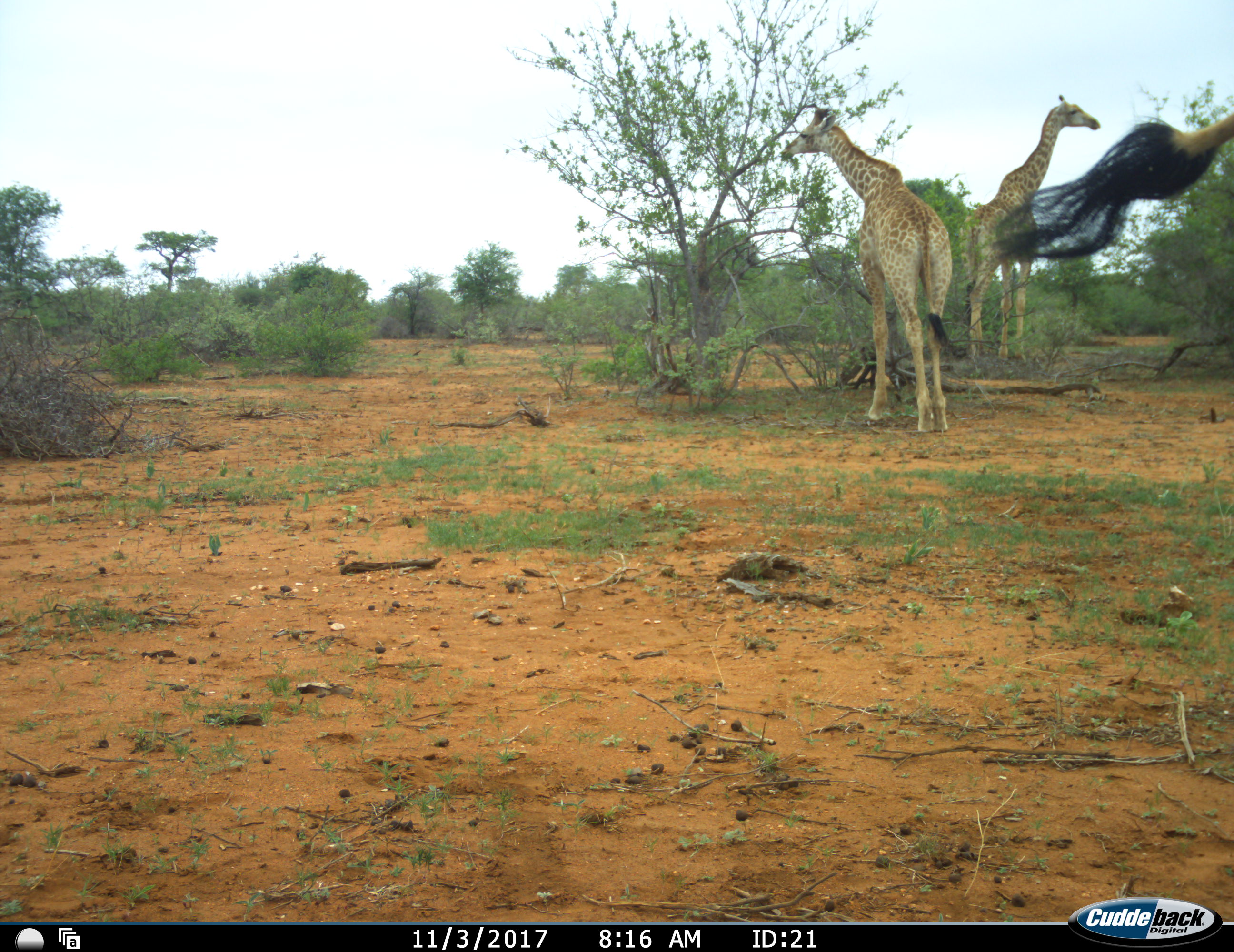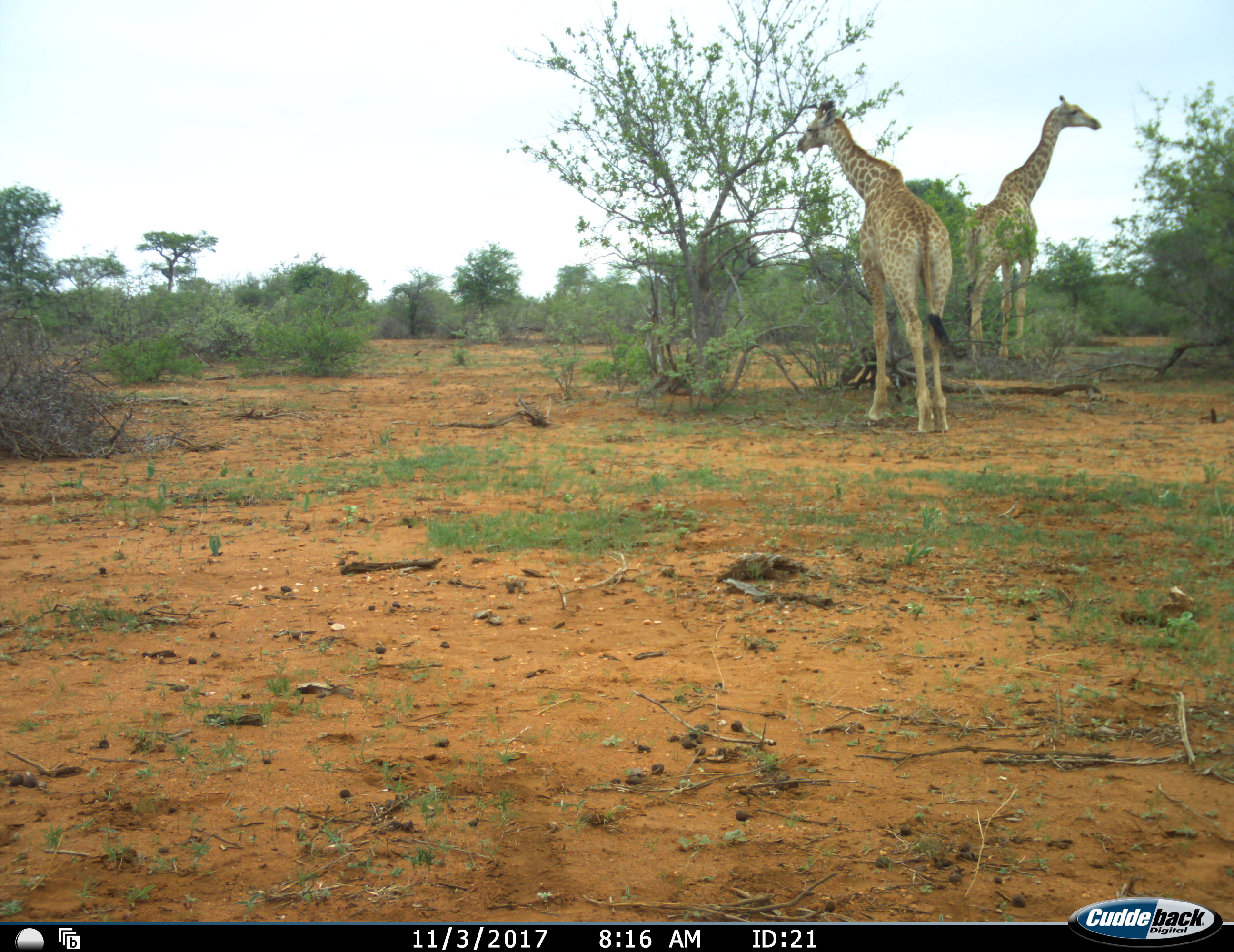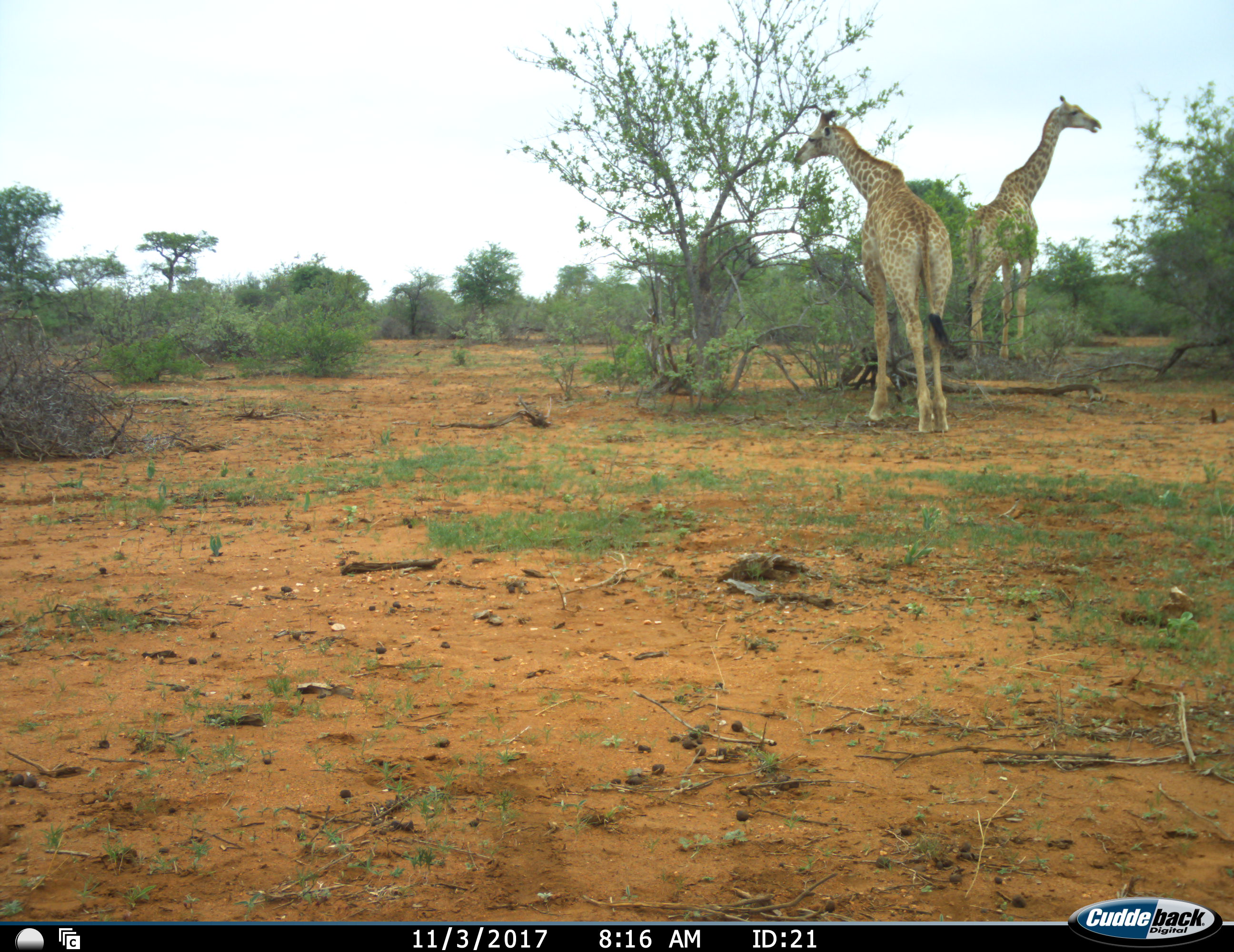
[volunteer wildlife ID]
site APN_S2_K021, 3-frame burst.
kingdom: Animalia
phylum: Chordata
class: Mammalia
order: Artiodactyla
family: Giraffidae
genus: Giraffa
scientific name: Giraffa camelopardalis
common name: giraffe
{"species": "giraffe (Giraffa camelopardalis)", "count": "3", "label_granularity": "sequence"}